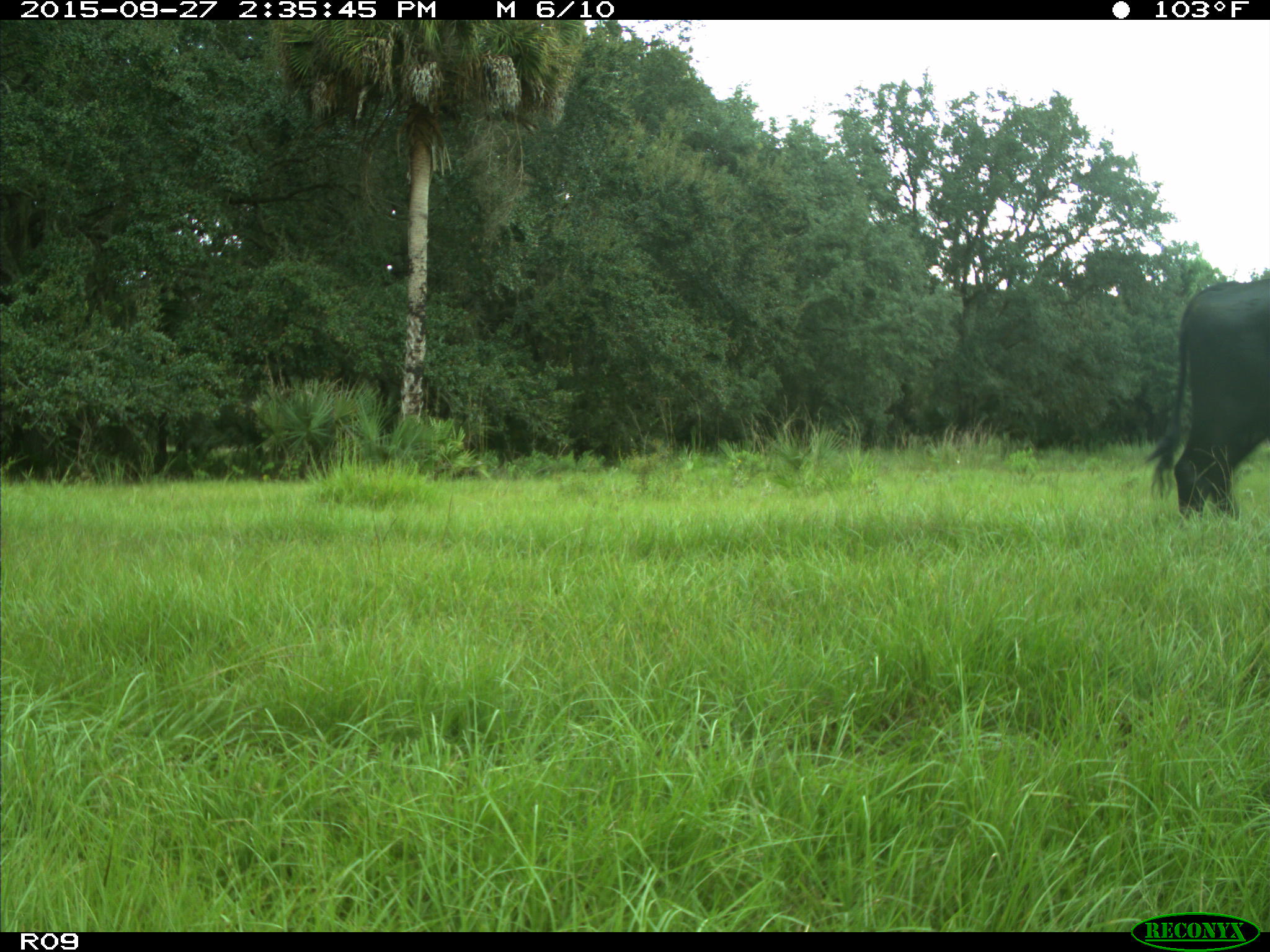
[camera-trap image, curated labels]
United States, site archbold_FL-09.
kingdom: Animalia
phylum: Chordata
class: Mammalia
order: Artiodactyla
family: Bovidae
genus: Bos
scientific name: Bos taurus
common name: domestic cow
Bos taurus (domestic cow).